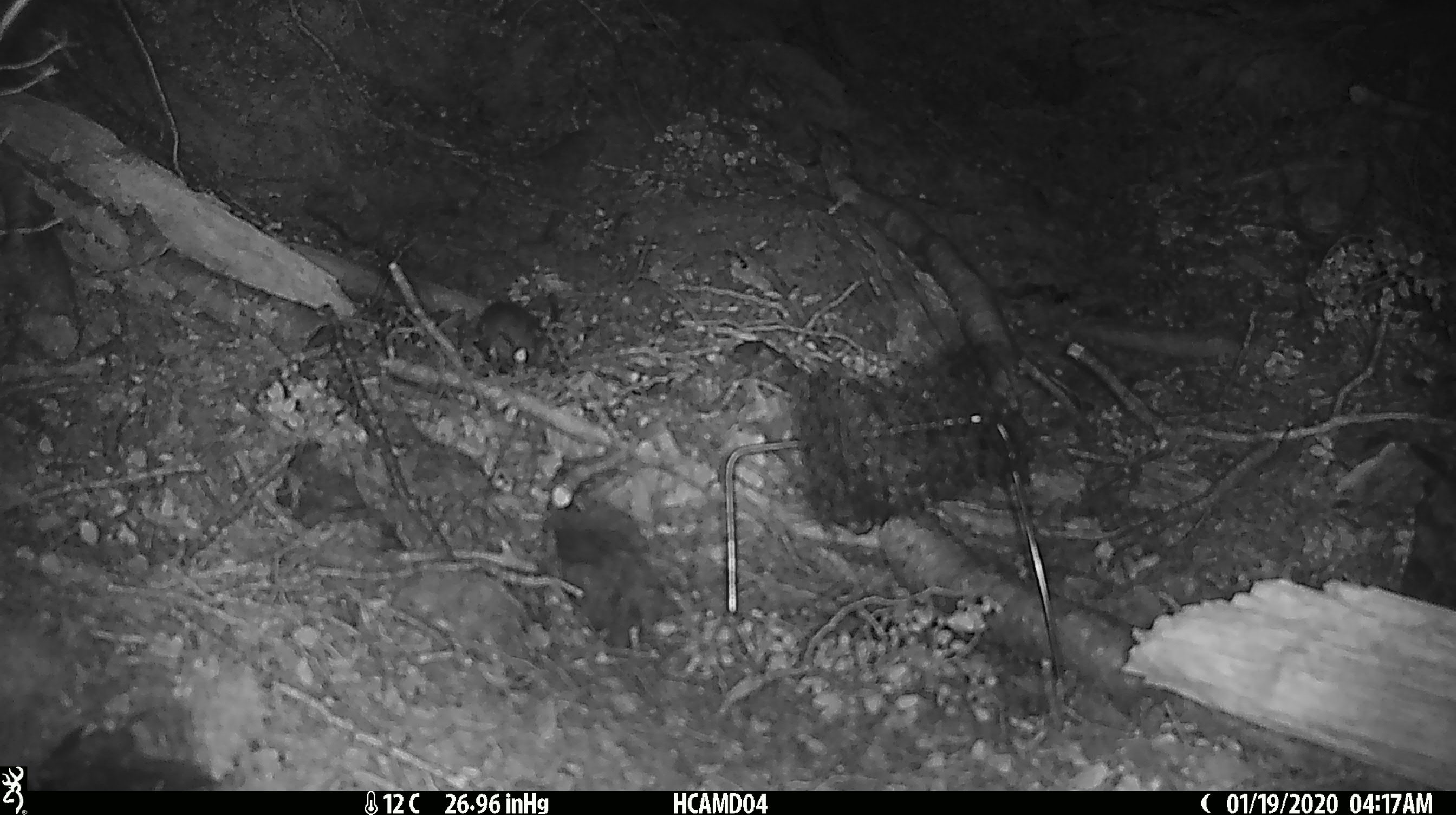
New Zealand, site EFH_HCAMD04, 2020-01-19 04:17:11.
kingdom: Animalia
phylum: Chordata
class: Mammalia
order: Rodentia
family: Muridae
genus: Mus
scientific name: Mus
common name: mouse